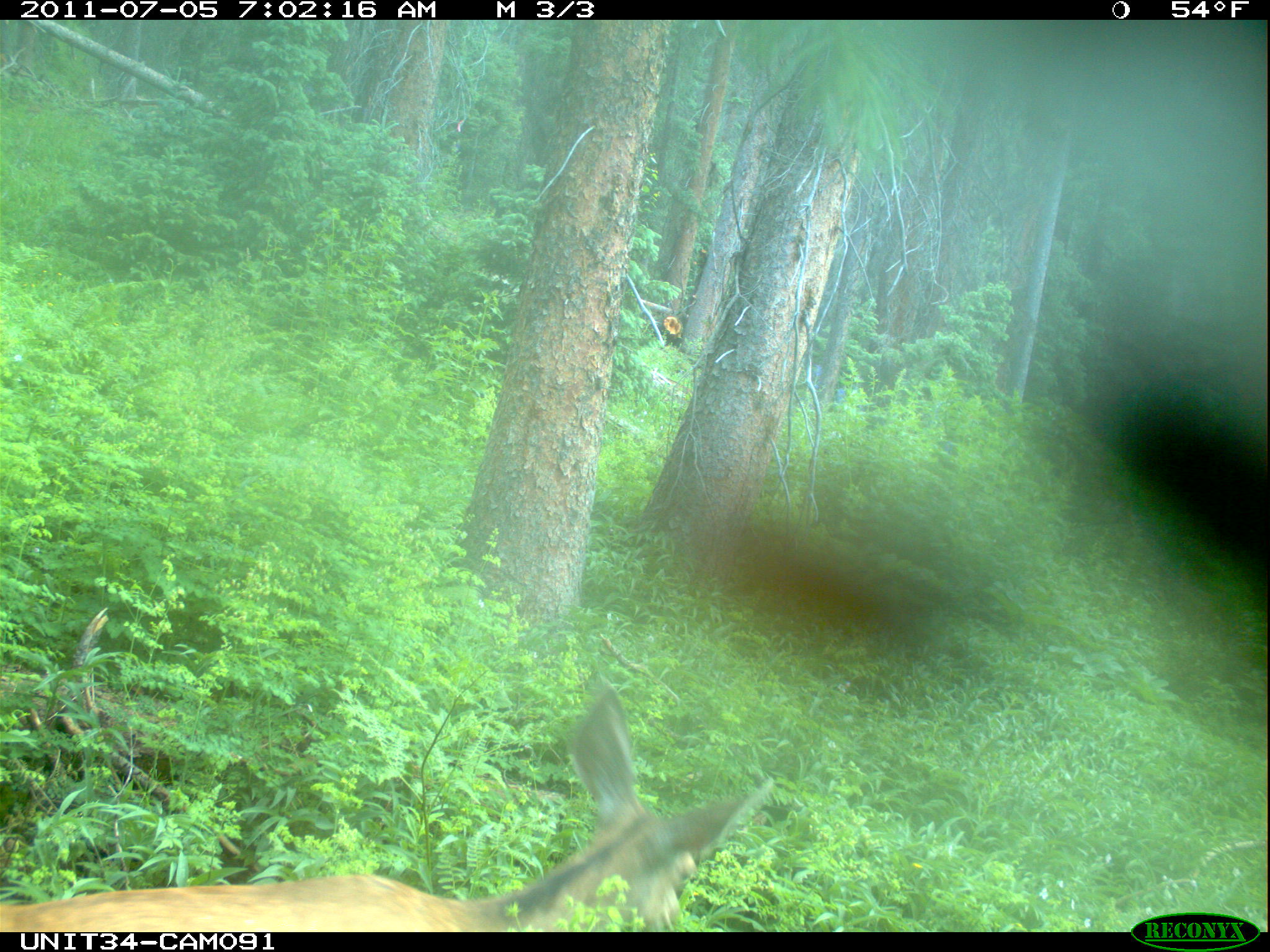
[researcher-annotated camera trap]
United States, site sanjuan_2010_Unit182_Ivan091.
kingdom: Animalia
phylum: Chordata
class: Mammalia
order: Artiodactyla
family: Cervidae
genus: Odocoileus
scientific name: Odocoileus hemionus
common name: mule deer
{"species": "Odocoileus hemionus (mule deer)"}